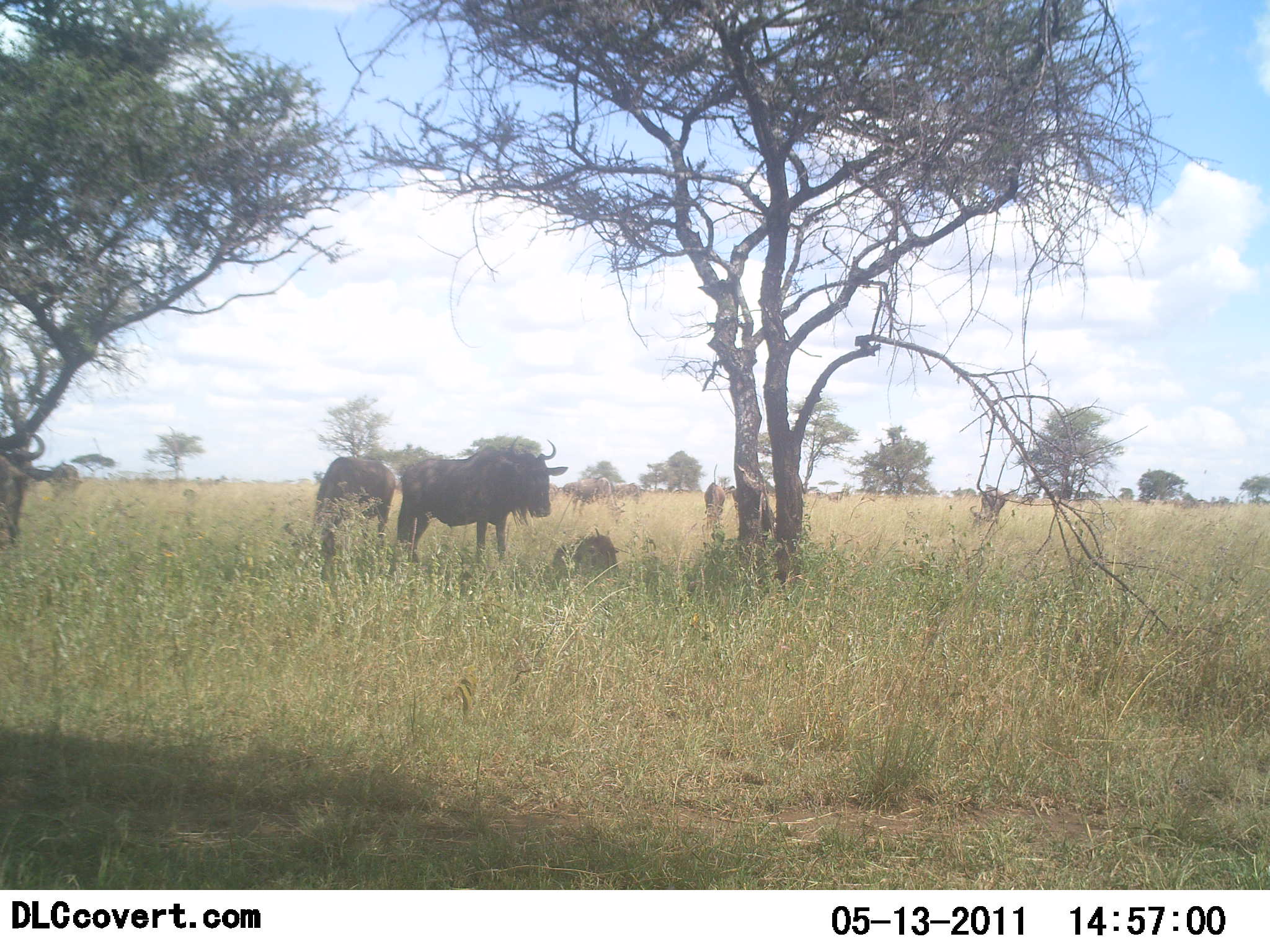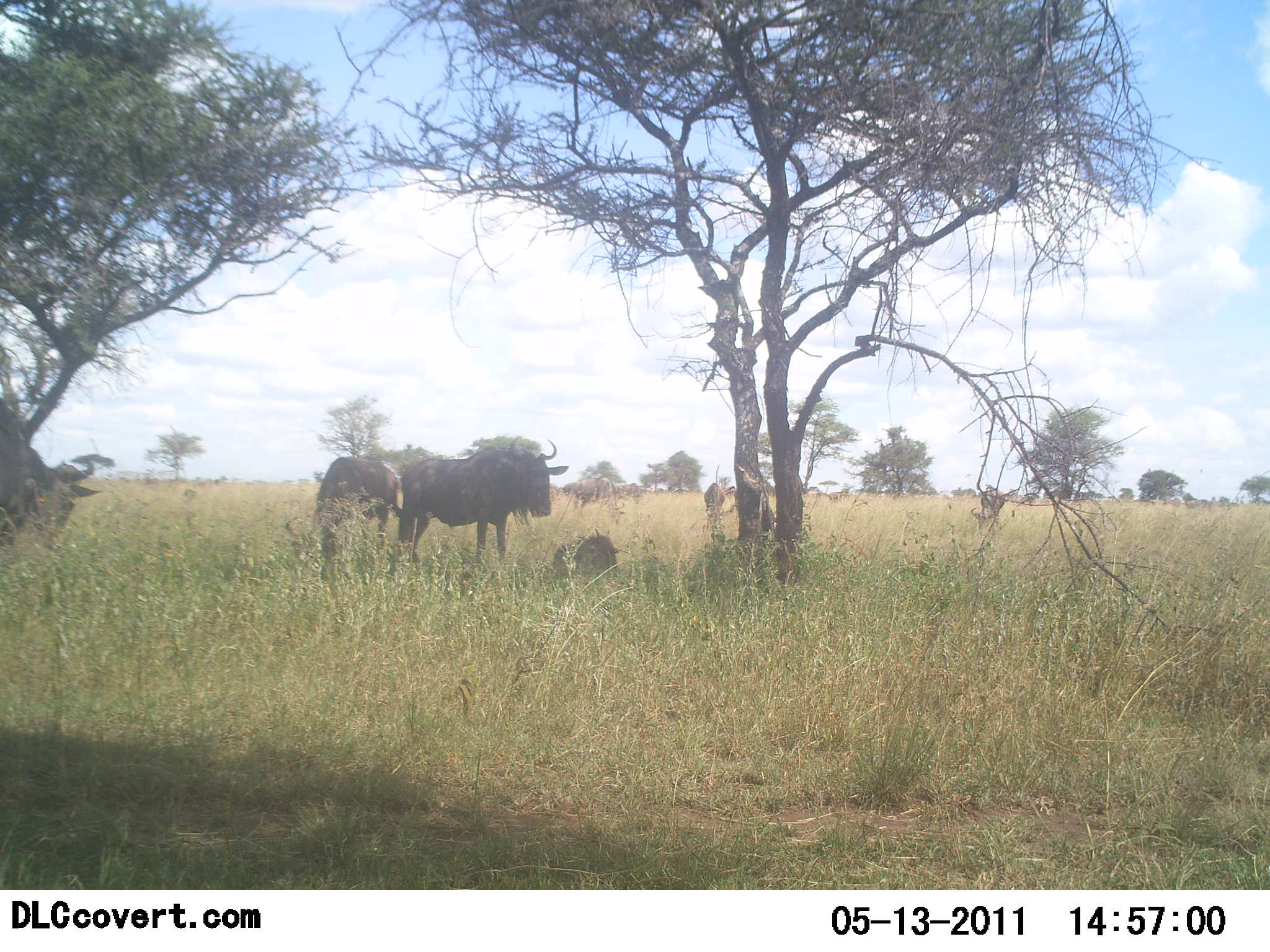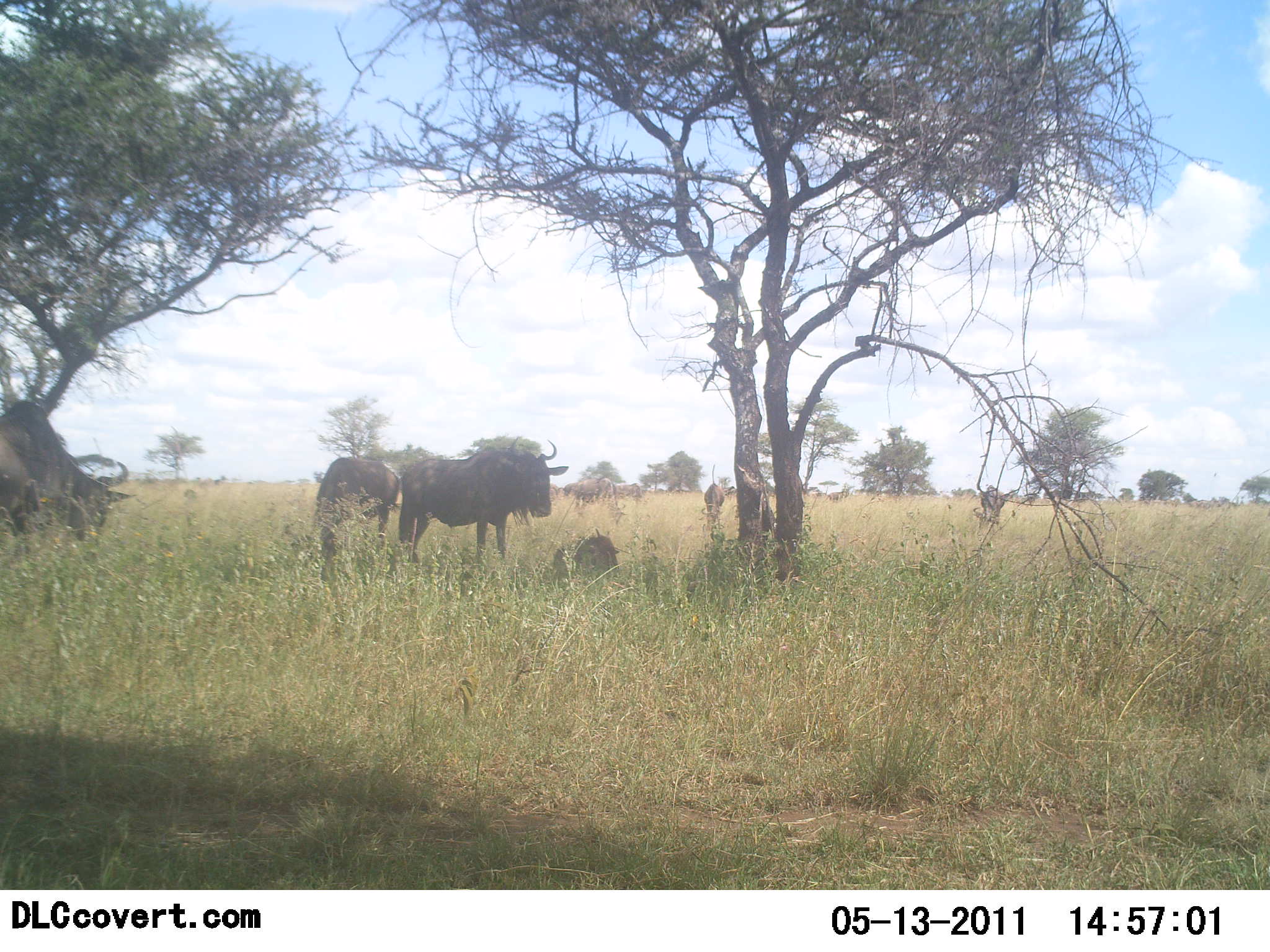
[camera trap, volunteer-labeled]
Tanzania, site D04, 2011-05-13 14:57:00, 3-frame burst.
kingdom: Animalia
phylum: Chordata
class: Mammalia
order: Artiodactyla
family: Bovidae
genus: Connochaetes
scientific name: Connochaetes taurinus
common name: blue wildebeest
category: wildebeest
Wildebeest (blue wildebeest) (Connochaetes taurinus), count 4. Behavior (volunteer vote fractions): standing 100%, resting 50%, moving 50%, interacting 10%. Young present (vote fraction): 10%. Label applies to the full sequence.